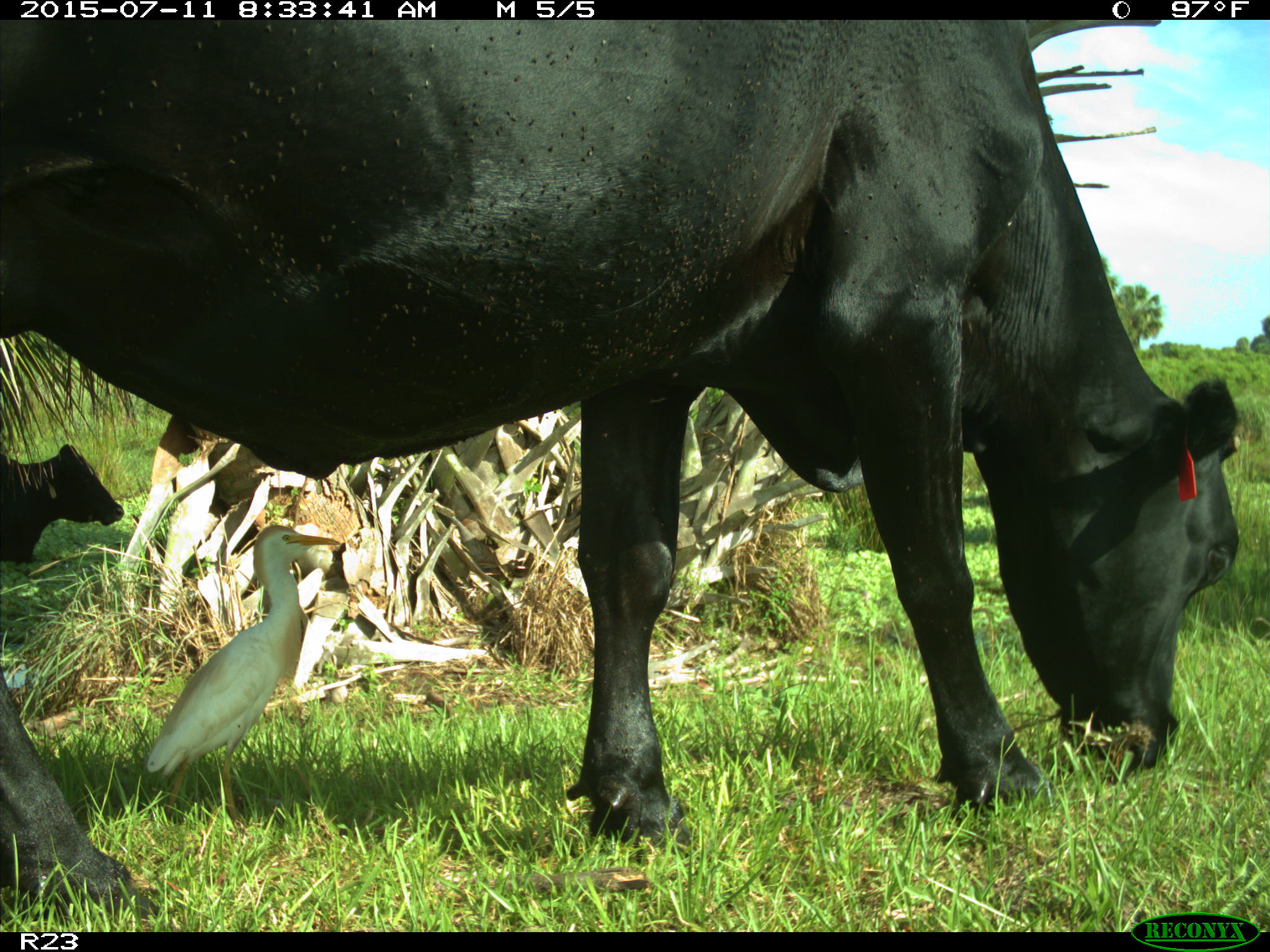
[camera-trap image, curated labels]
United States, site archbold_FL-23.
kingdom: Animalia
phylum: Chordata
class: Mammalia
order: Artiodactyla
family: Bovidae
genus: Bos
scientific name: Bos taurus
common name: domestic cow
Bos taurus (domestic cow).